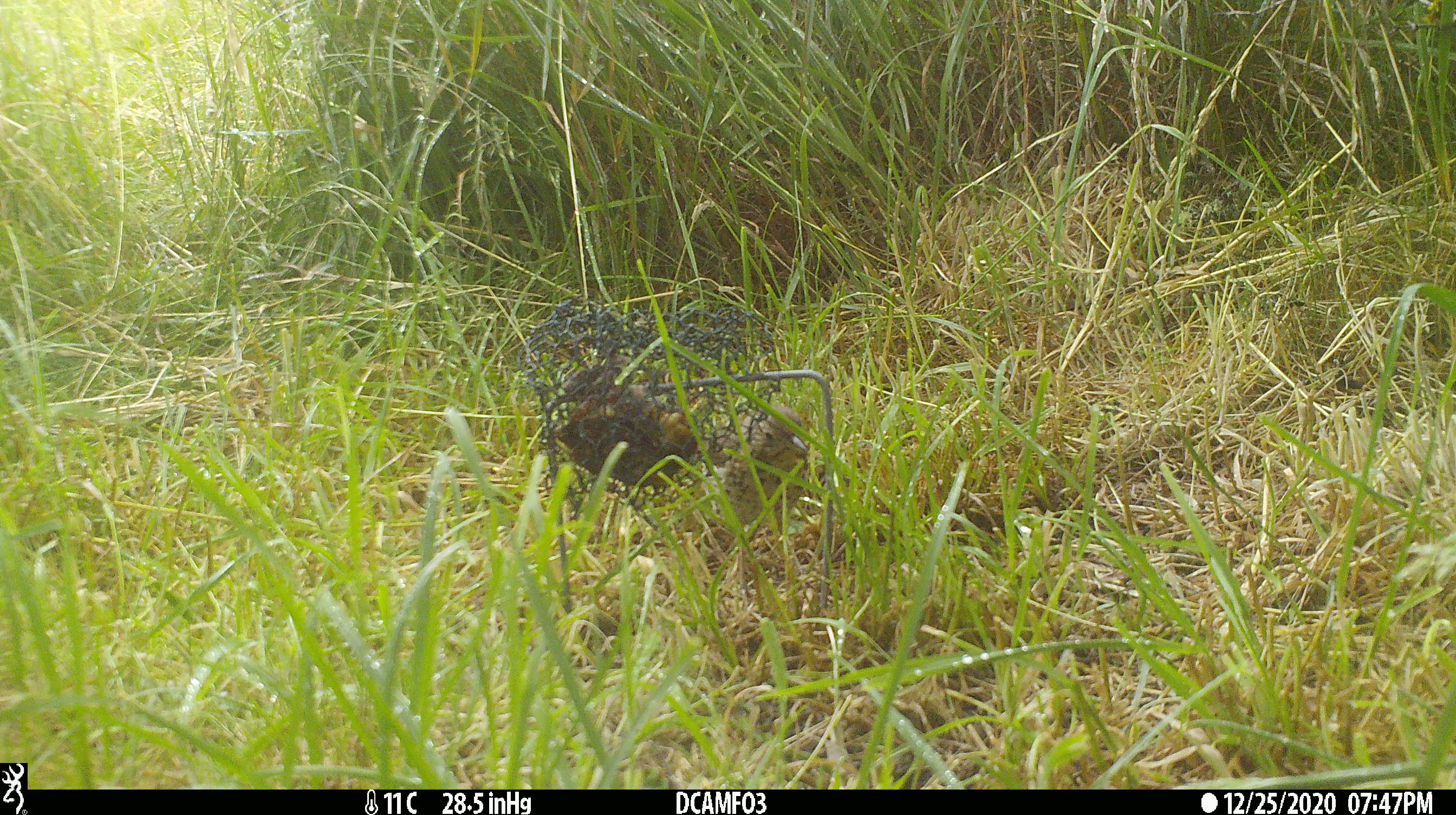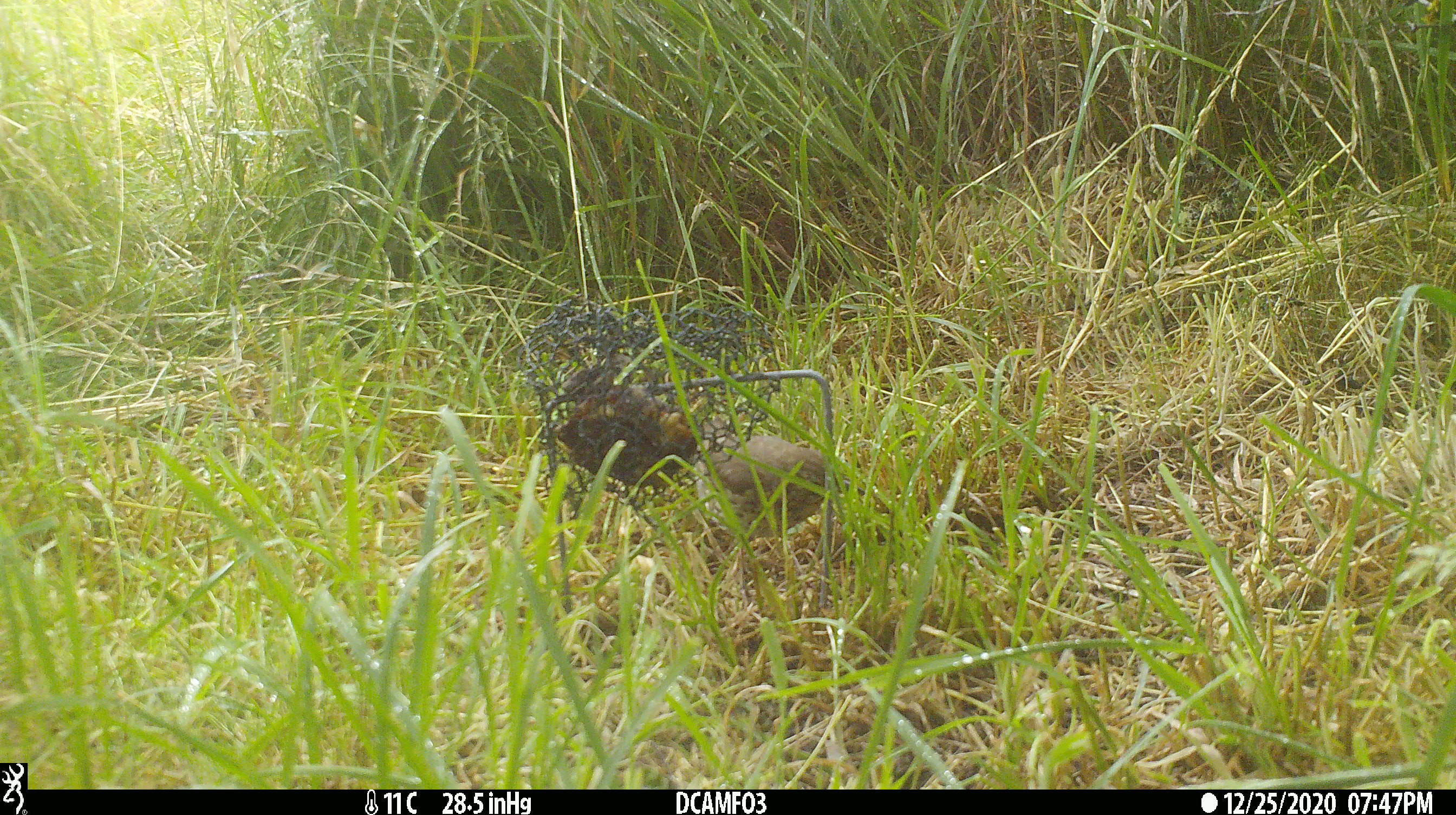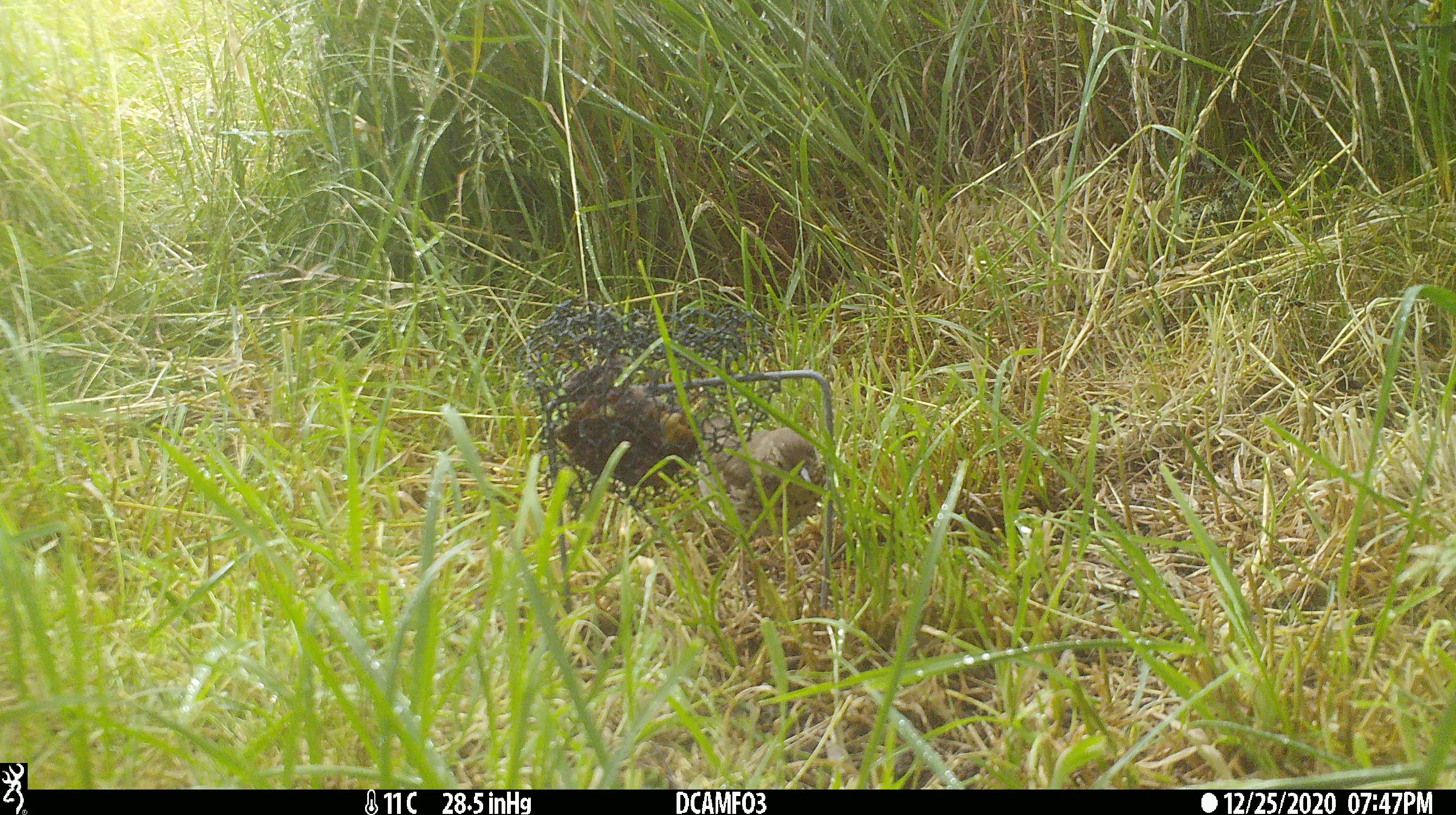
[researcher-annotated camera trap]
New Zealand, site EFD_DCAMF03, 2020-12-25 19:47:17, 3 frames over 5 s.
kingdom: Animalia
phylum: Chordata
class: Aves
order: Passeriformes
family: Turdidae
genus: Turdus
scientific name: Turdus philomelos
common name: song thrush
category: thrush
Thrush (song thrush) (Turdus philomelos).